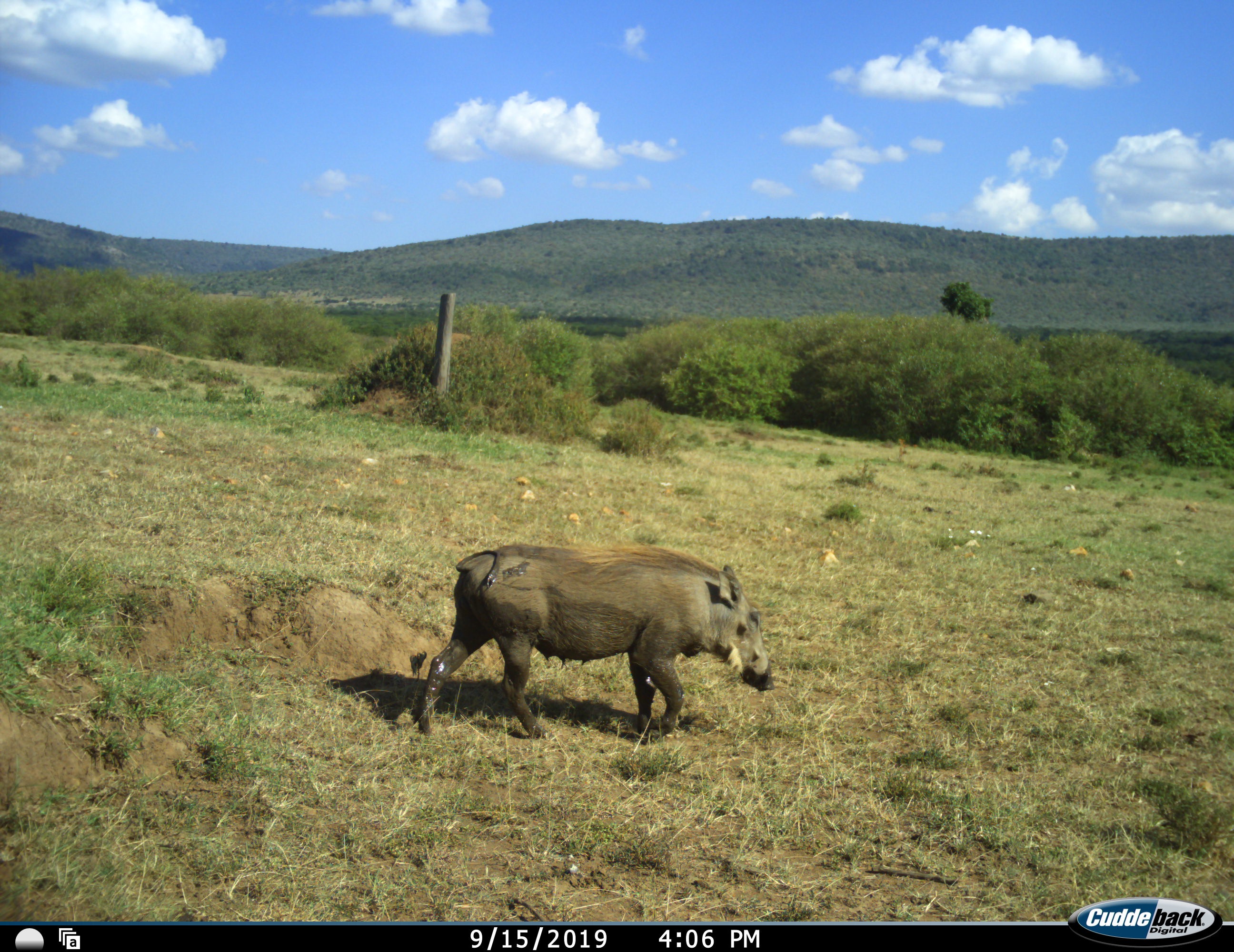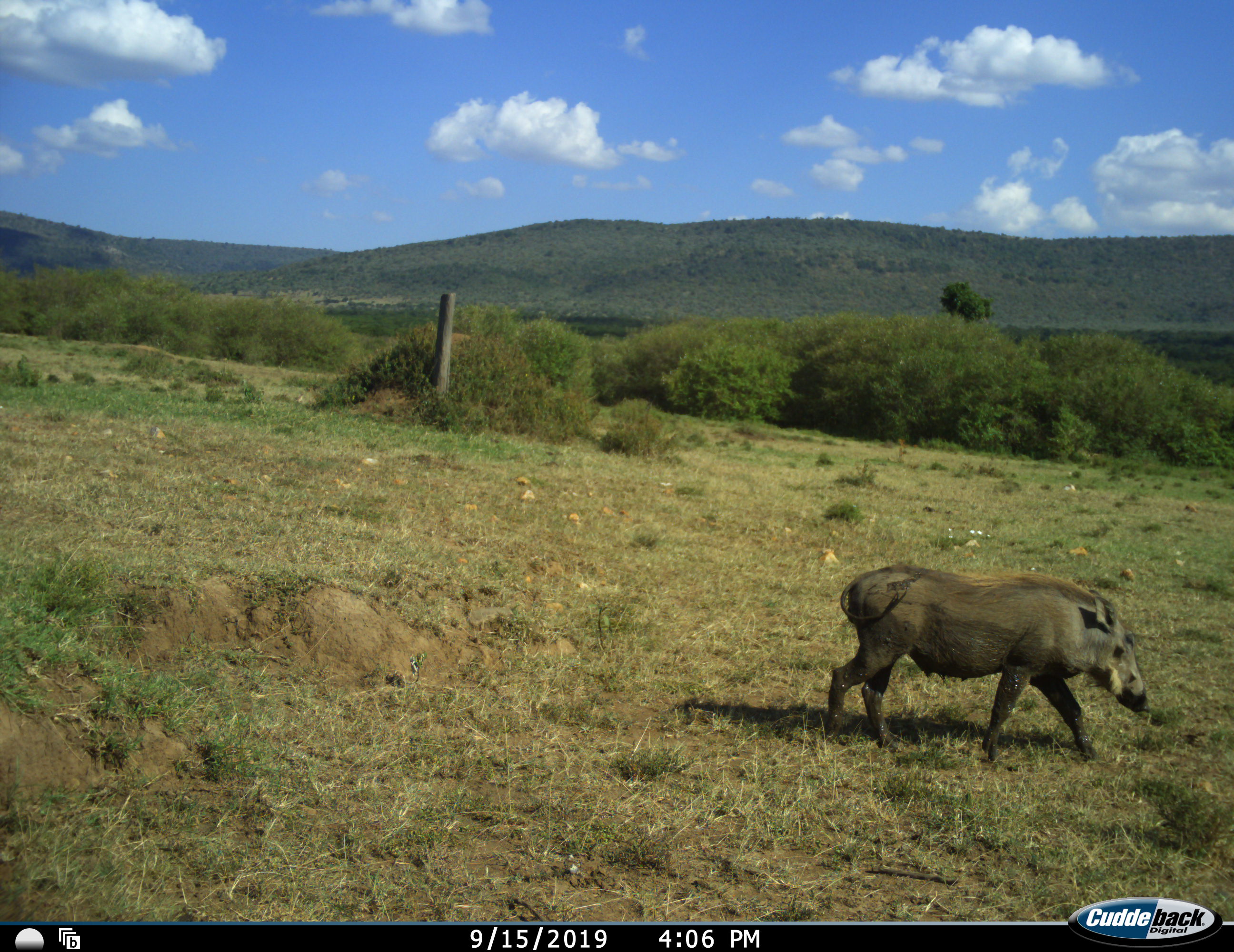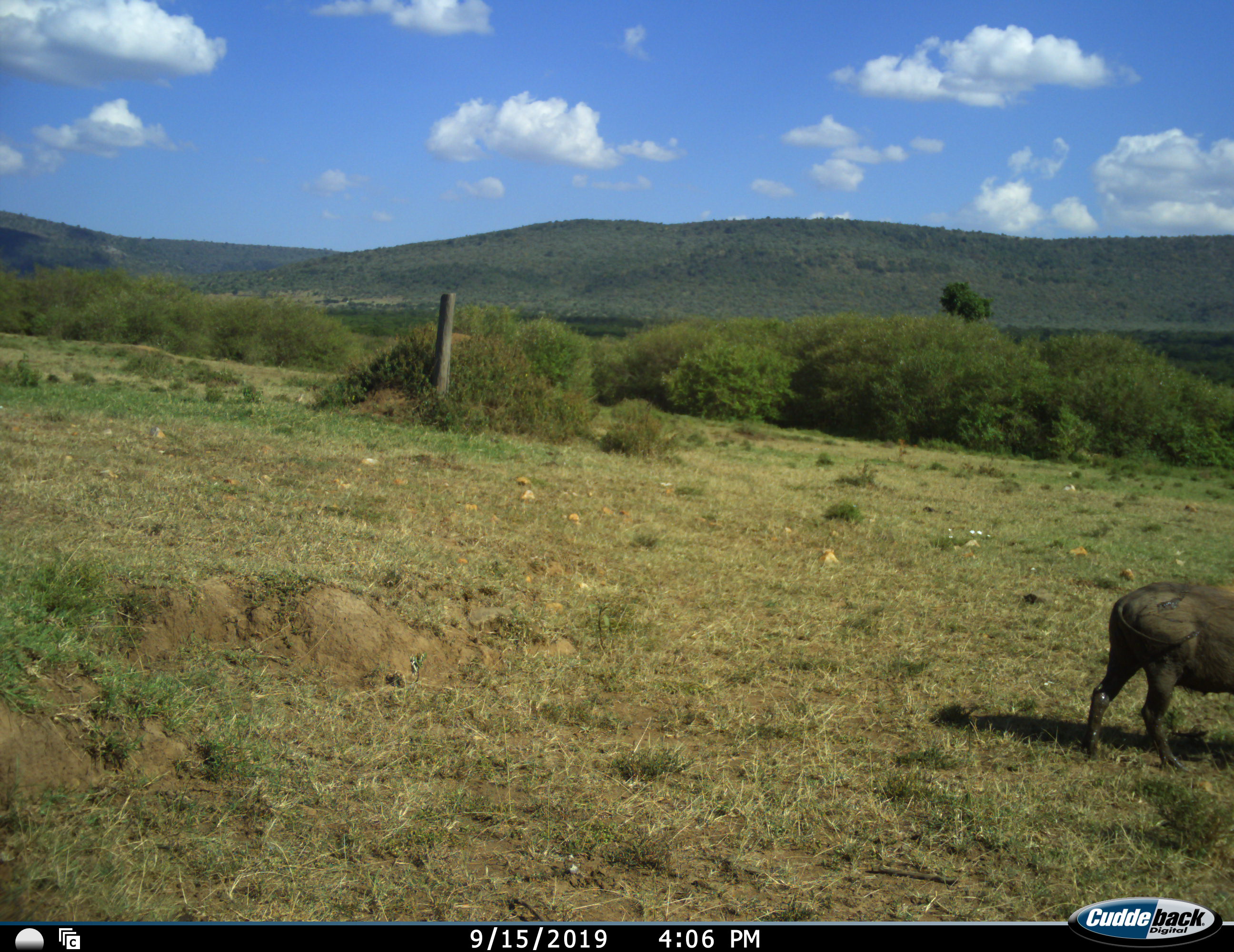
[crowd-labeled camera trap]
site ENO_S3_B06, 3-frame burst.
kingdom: Animalia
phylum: Chordata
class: Mammalia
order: Artiodactyla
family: Suidae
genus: Phacochoerus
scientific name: Phacochoerus africanus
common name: warthog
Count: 1.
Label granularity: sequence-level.